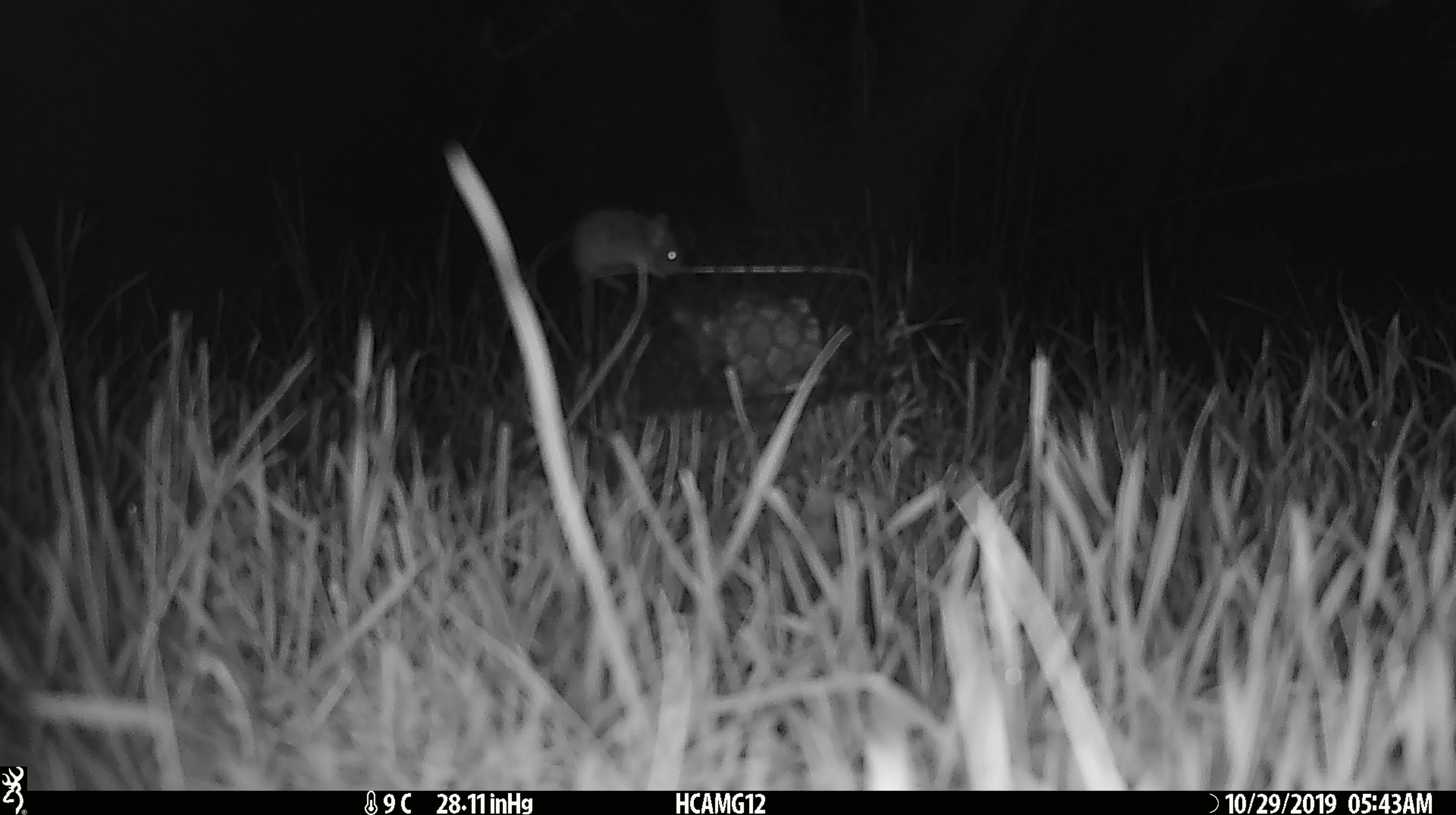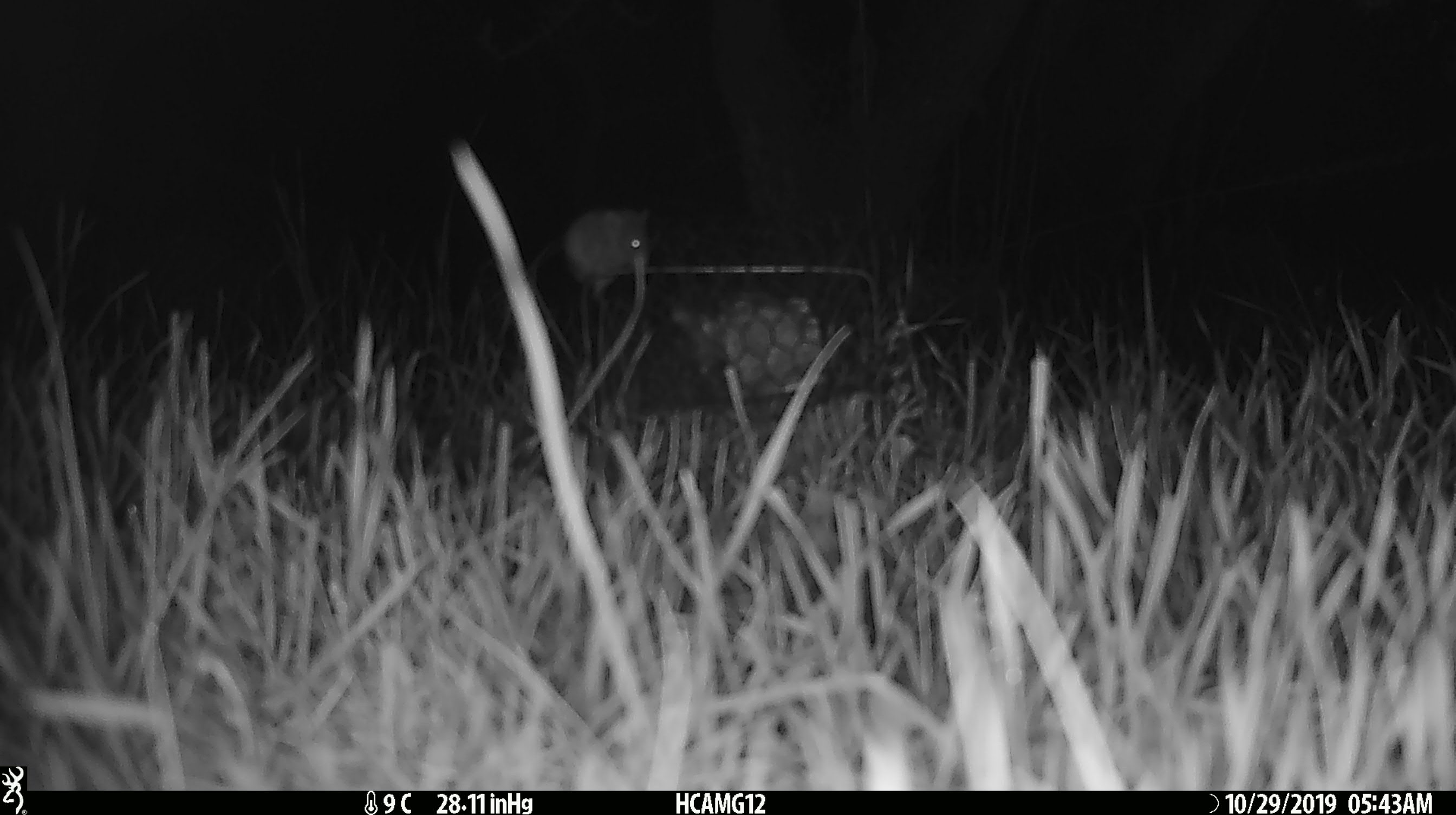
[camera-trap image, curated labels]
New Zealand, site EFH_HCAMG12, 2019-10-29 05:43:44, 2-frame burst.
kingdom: Animalia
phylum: Chordata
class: Mammalia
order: Rodentia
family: Muridae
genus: Mus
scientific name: Mus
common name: mouse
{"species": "mouse (Mus)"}